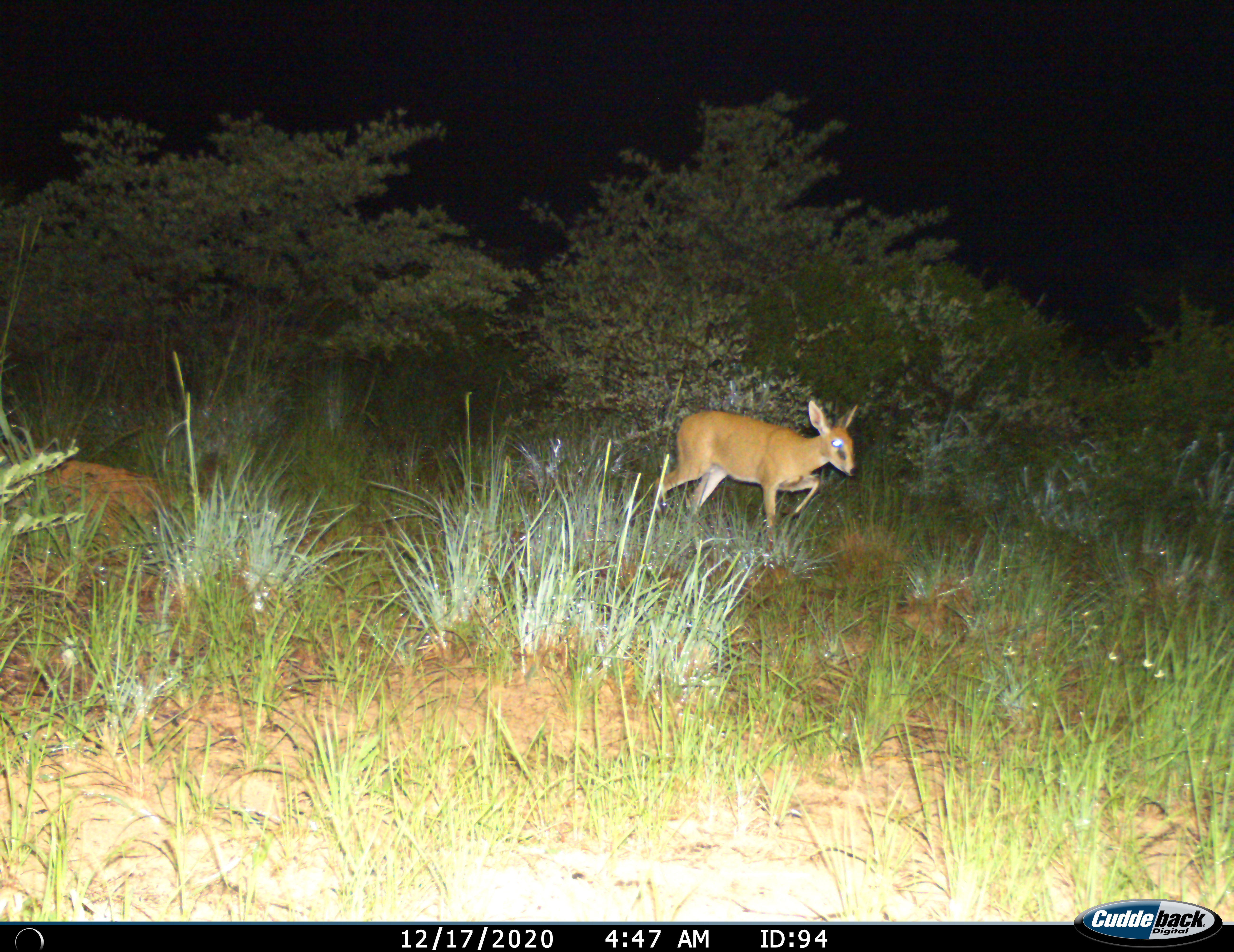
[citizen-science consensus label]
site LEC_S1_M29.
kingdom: Animalia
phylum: Chordata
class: Mammalia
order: Artiodactyla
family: Bovidae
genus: Sylvicapra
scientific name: Sylvicapra grimmia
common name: common duiker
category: duikercommongrey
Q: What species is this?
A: Duikercommongrey (common duiker) (Sylvicapra grimmia).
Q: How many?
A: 1.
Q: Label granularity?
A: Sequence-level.